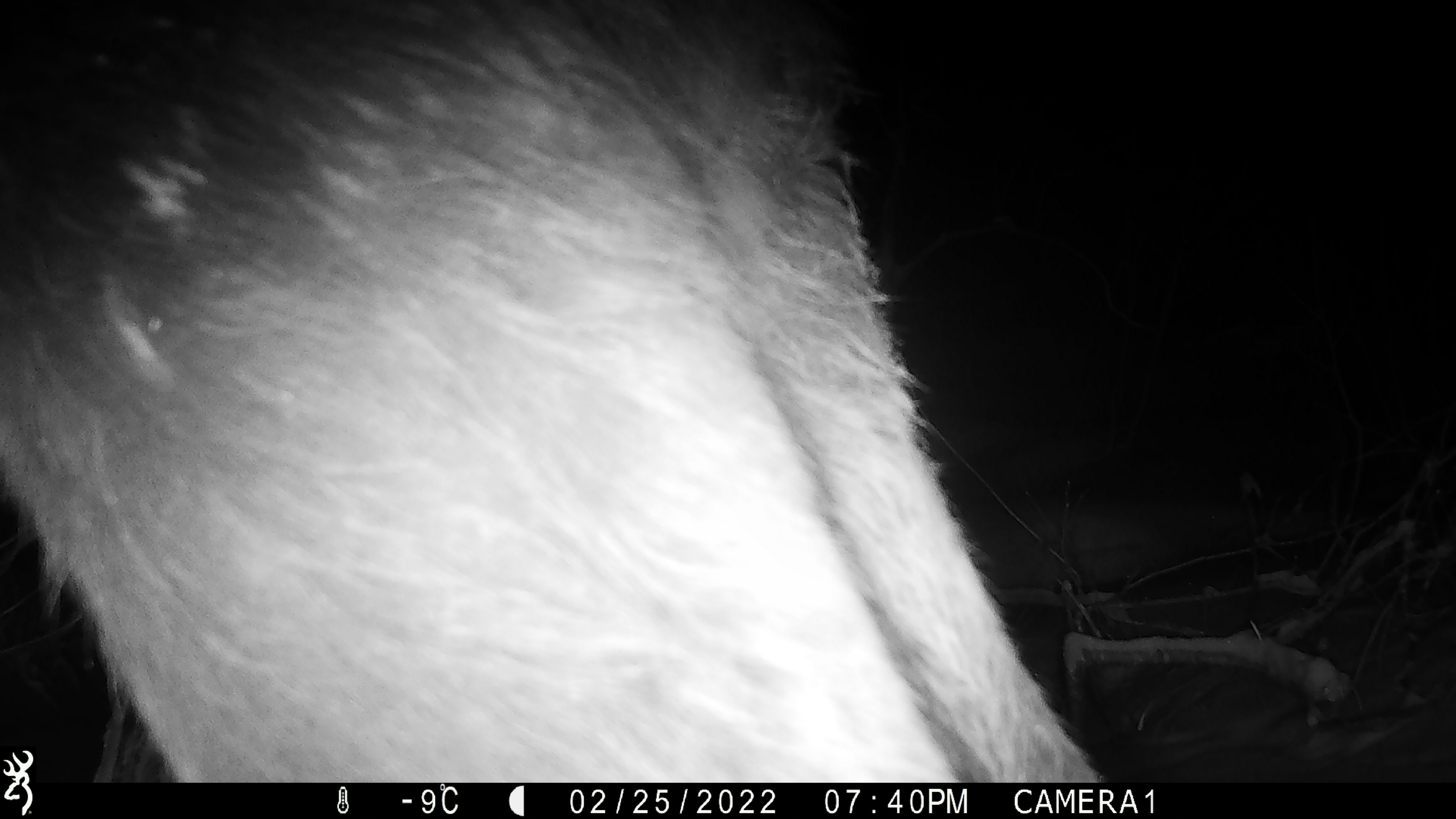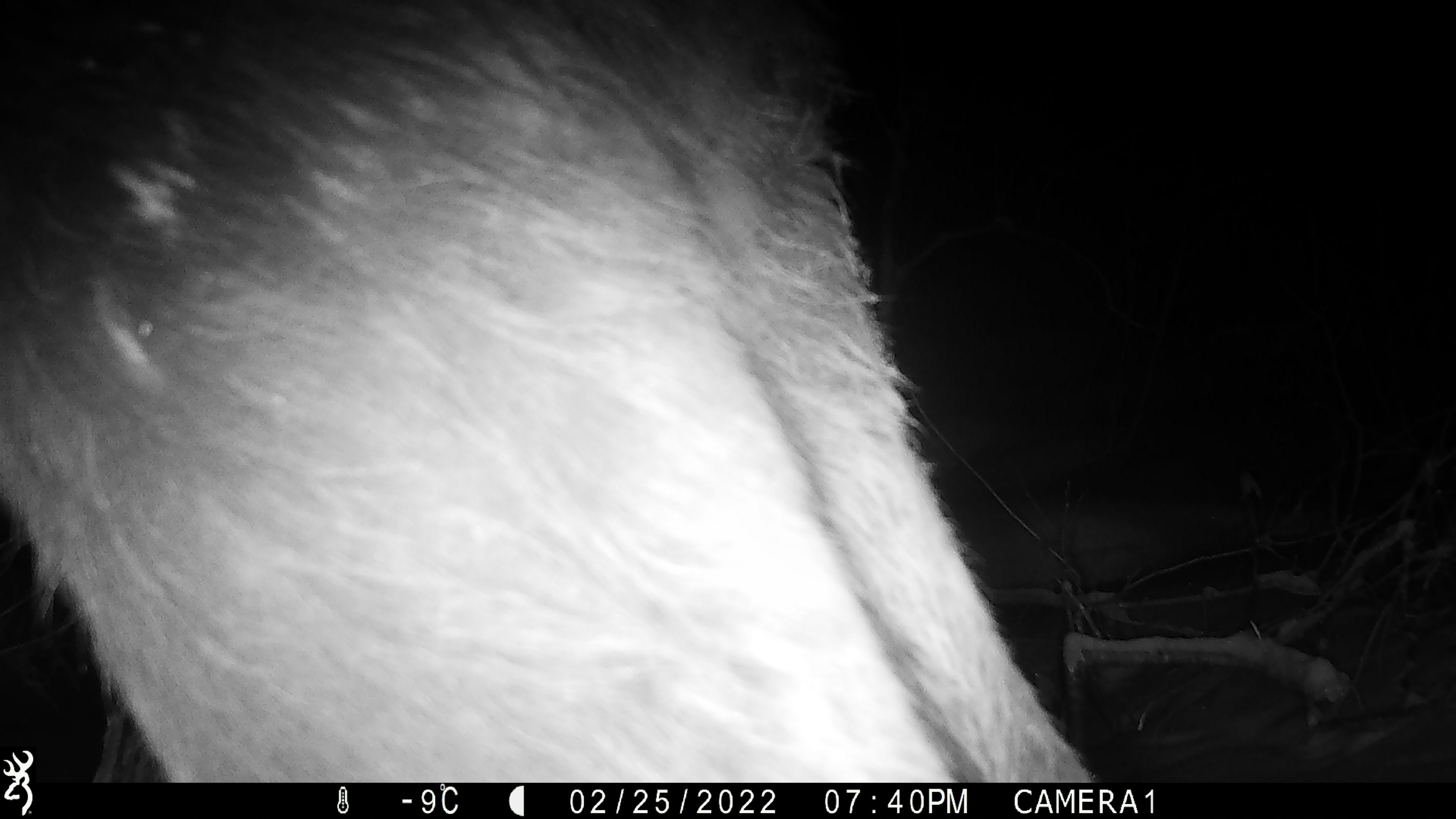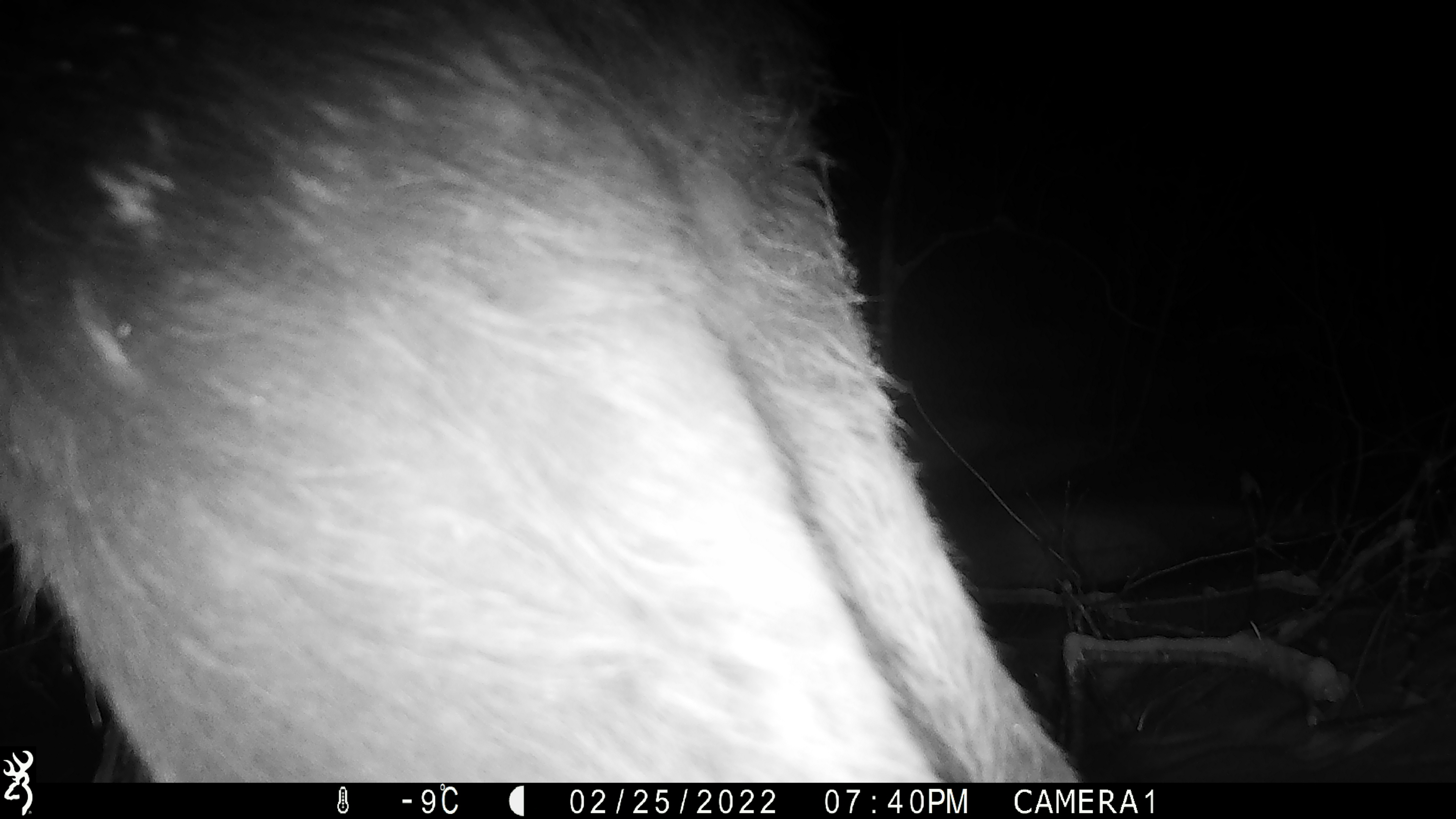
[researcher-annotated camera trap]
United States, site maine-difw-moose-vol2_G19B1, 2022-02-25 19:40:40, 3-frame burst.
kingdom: Animalia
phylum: Chordata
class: Mammalia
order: Artiodactyla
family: Cervidae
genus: Alces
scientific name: Alces alces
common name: moose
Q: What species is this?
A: Moose (Alces alces).